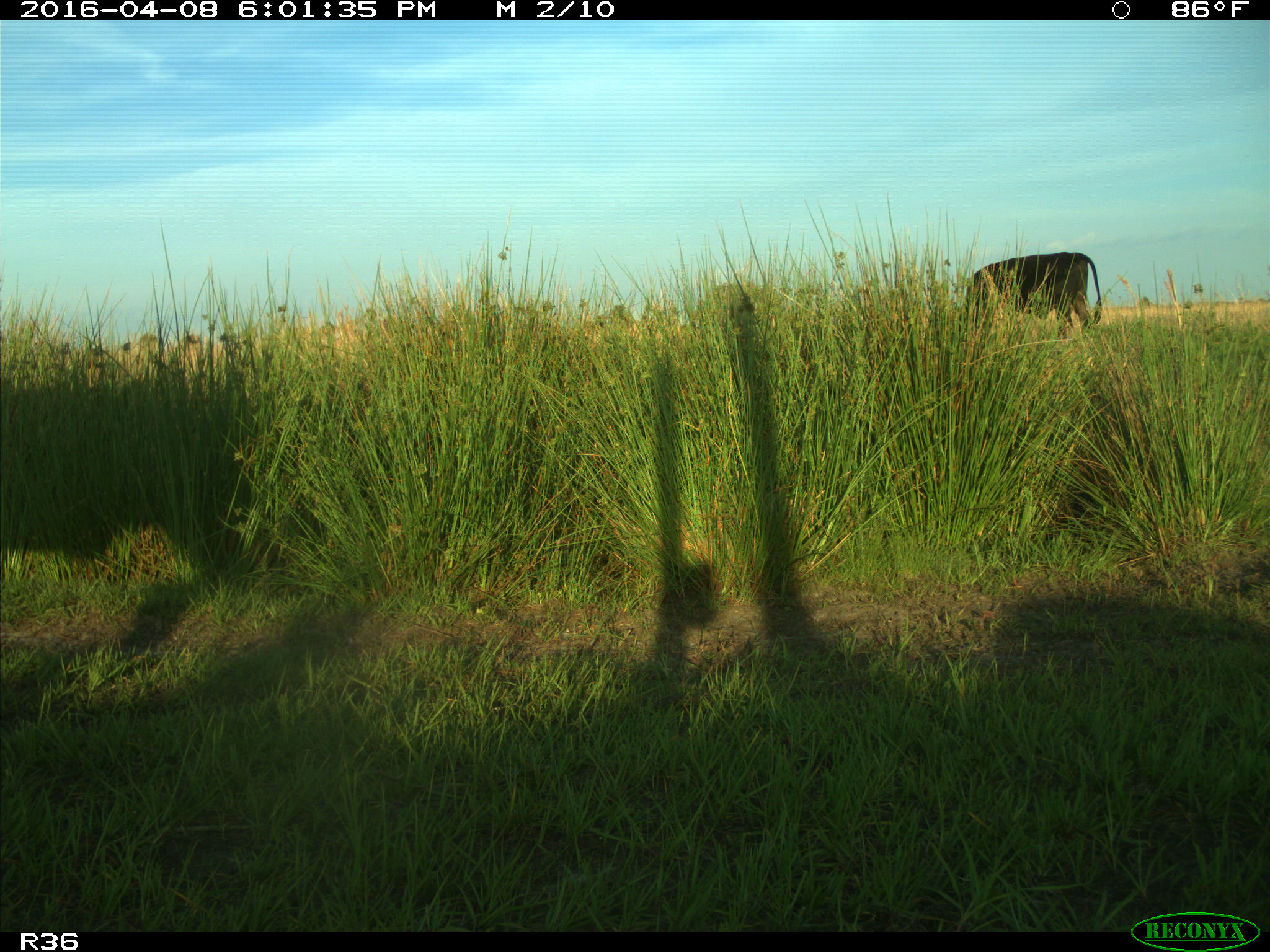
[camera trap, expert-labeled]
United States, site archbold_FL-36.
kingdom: Animalia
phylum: Chordata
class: Mammalia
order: Artiodactyla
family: Bovidae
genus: Bos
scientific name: Bos taurus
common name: domestic cow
Bos taurus (domestic cow).